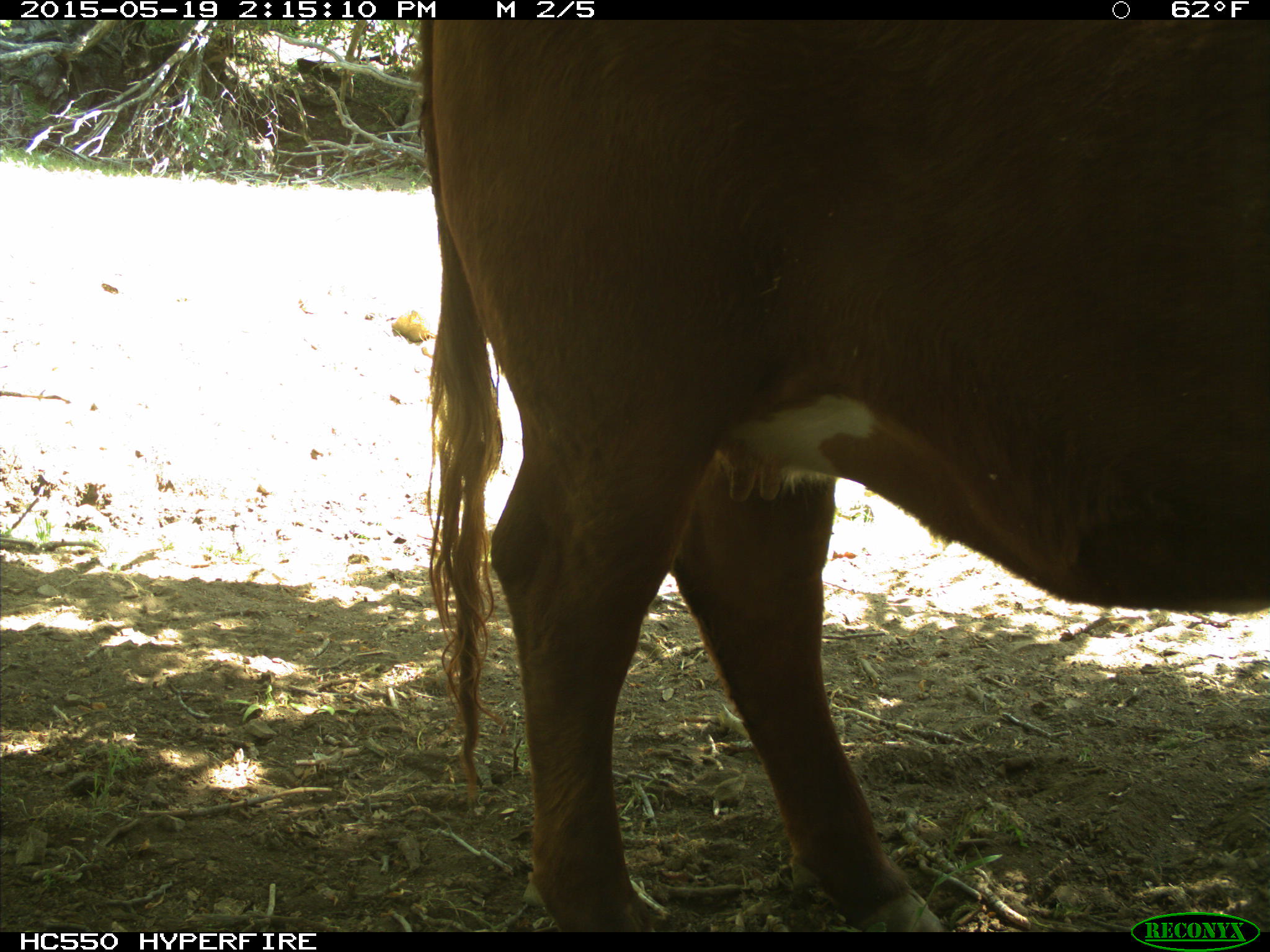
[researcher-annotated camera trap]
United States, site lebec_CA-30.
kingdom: Animalia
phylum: Chordata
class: Mammalia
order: Artiodactyla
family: Bovidae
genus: Bos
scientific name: Bos taurus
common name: domestic cow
Bos taurus (domestic cow).